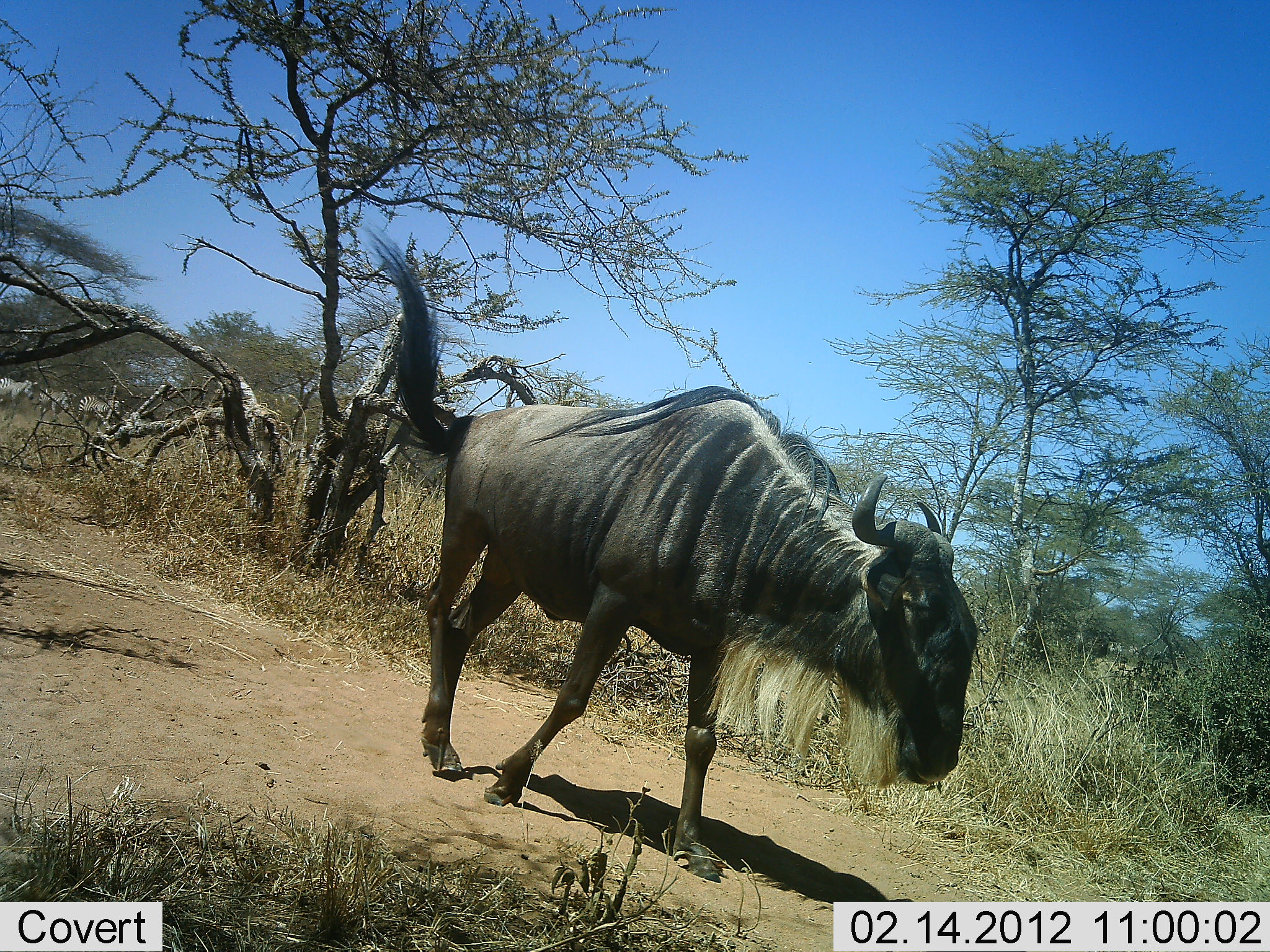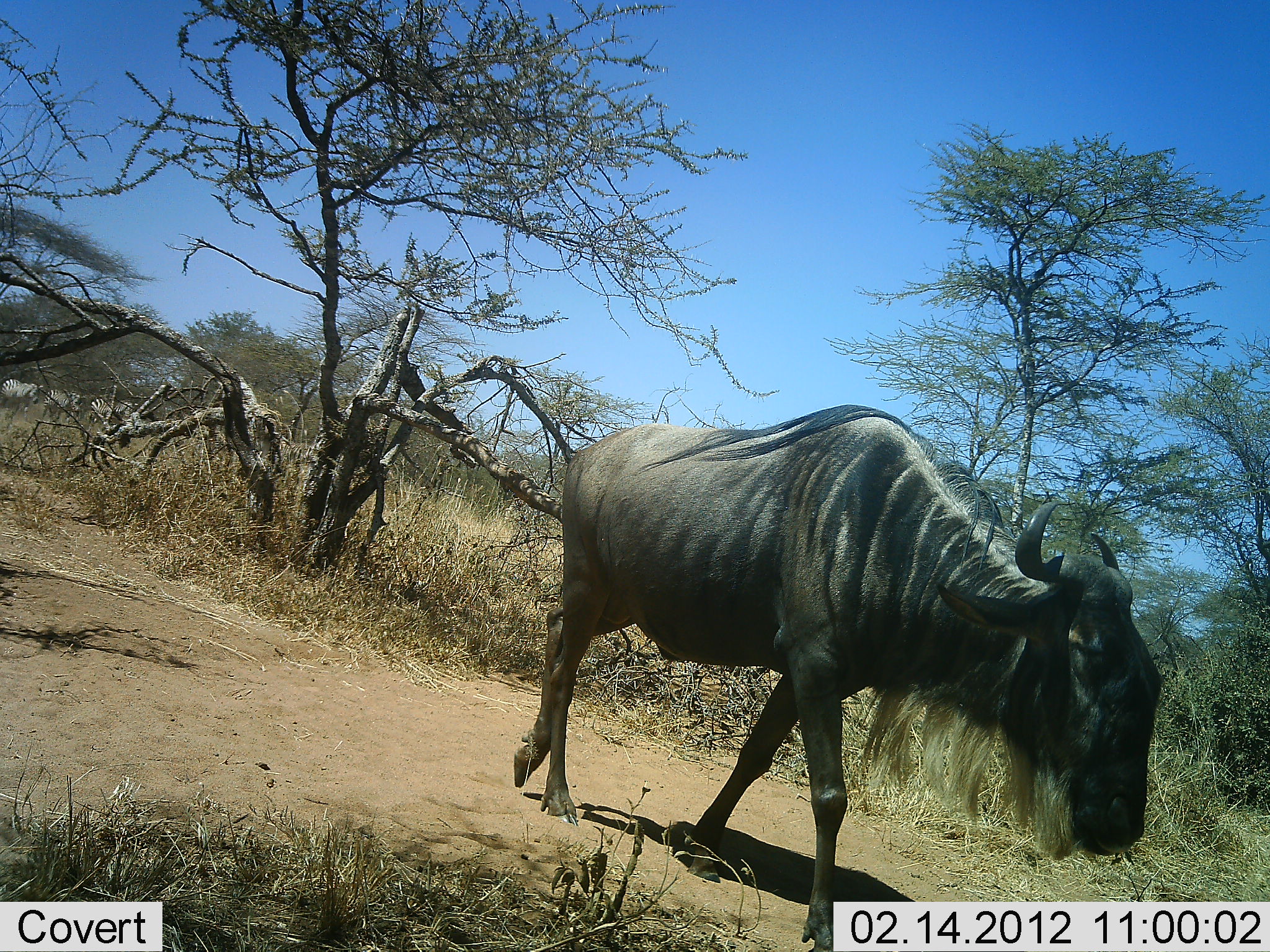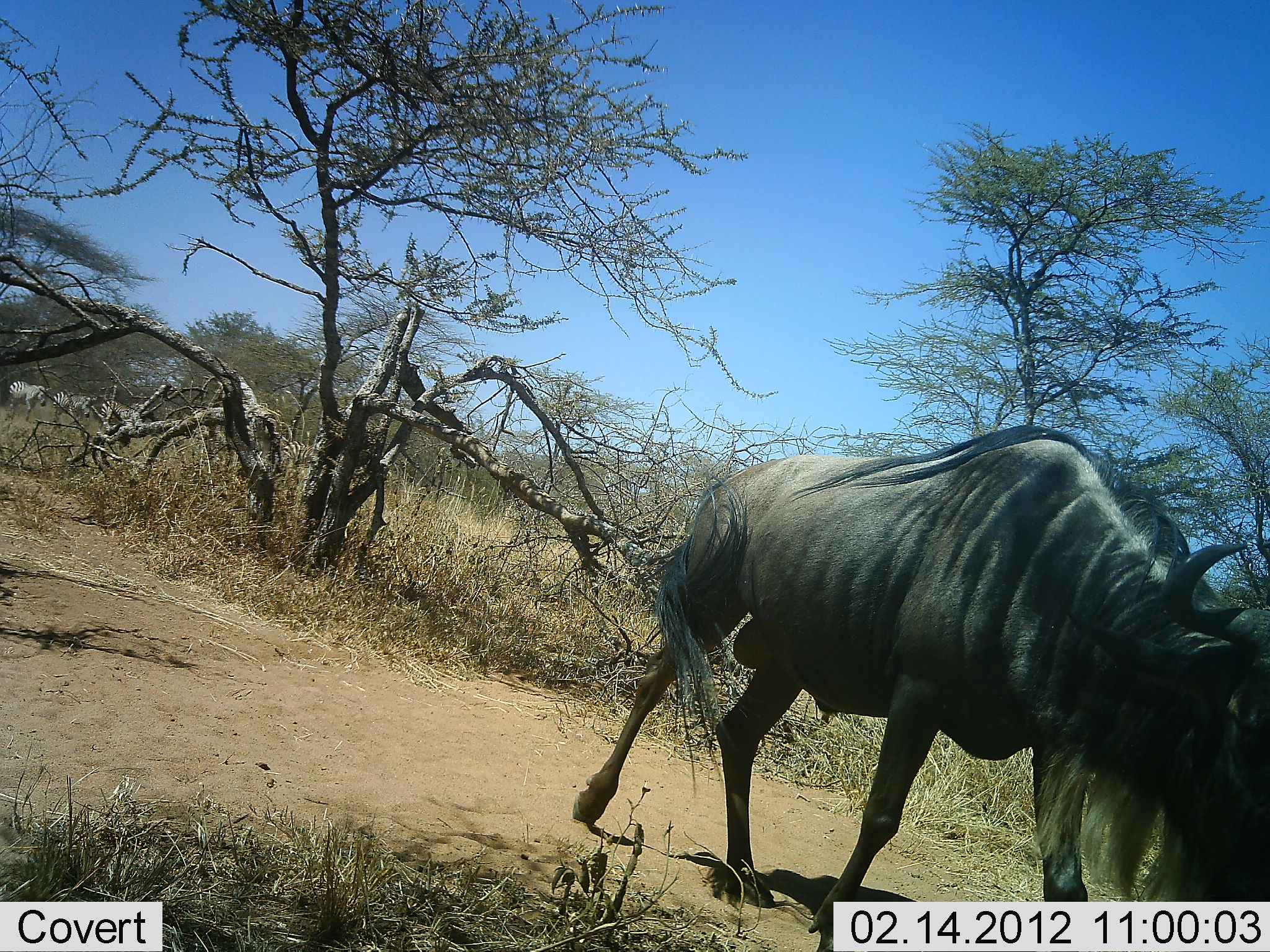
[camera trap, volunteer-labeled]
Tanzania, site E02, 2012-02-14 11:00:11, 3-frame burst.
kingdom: Animalia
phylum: Chordata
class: Mammalia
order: Artiodactyla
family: Bovidae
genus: Connochaetes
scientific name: Connochaetes taurinus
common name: blue wildebeest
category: wildebeest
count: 1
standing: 0%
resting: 0%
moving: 100%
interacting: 0%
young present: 0%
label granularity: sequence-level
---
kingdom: Animalia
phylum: Chordata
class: Mammalia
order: Perissodactyla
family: Equidae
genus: Equus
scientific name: Equus quagga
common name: plains zebra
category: zebra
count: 4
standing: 0%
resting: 0%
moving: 100%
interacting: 0%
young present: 0%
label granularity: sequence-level